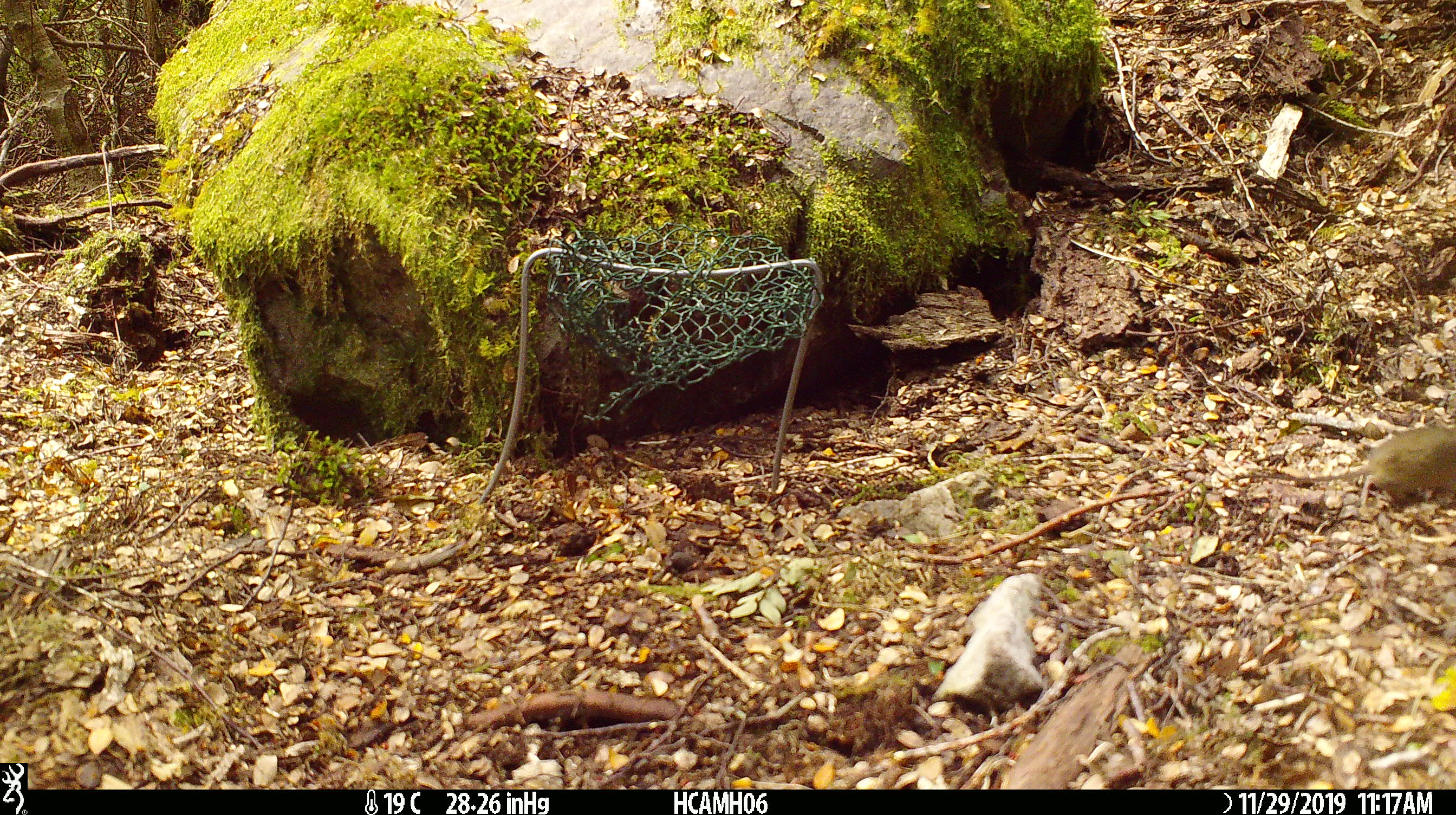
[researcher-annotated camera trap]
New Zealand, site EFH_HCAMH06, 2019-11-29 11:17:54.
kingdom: Animalia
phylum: Chordata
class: Mammalia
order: Rodentia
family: Muridae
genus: Mus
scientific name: Mus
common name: mouse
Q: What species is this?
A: Mouse (Mus).